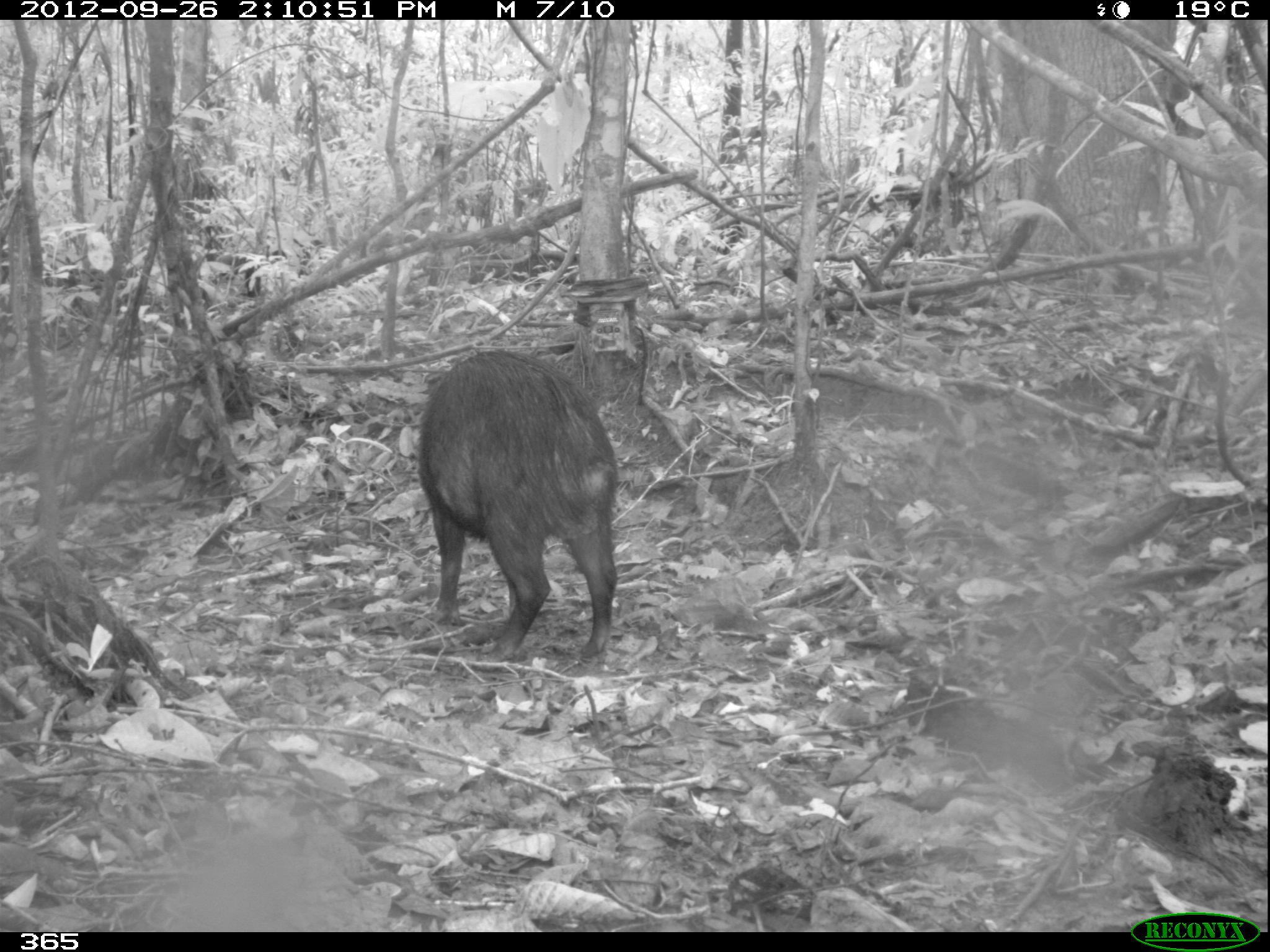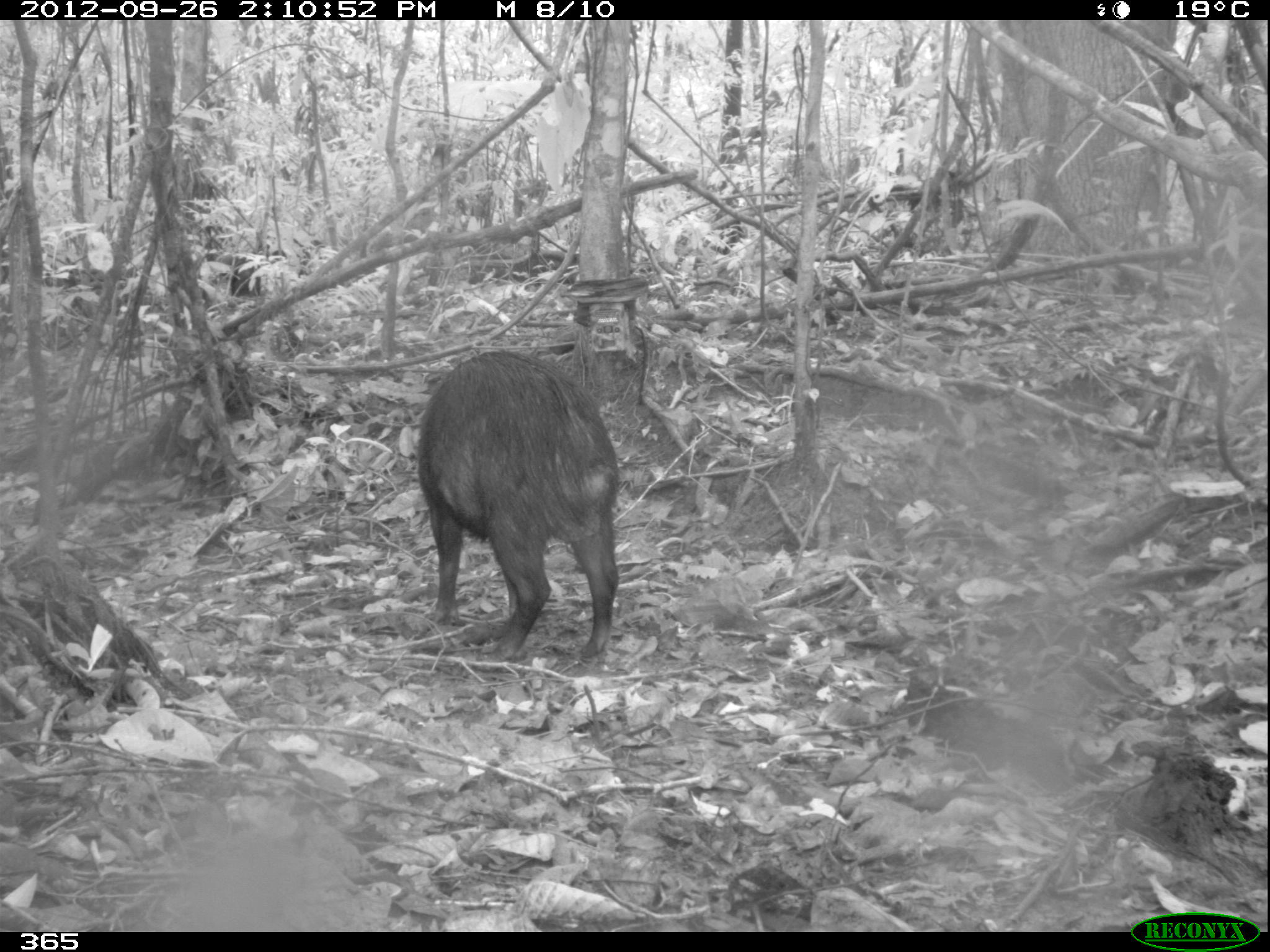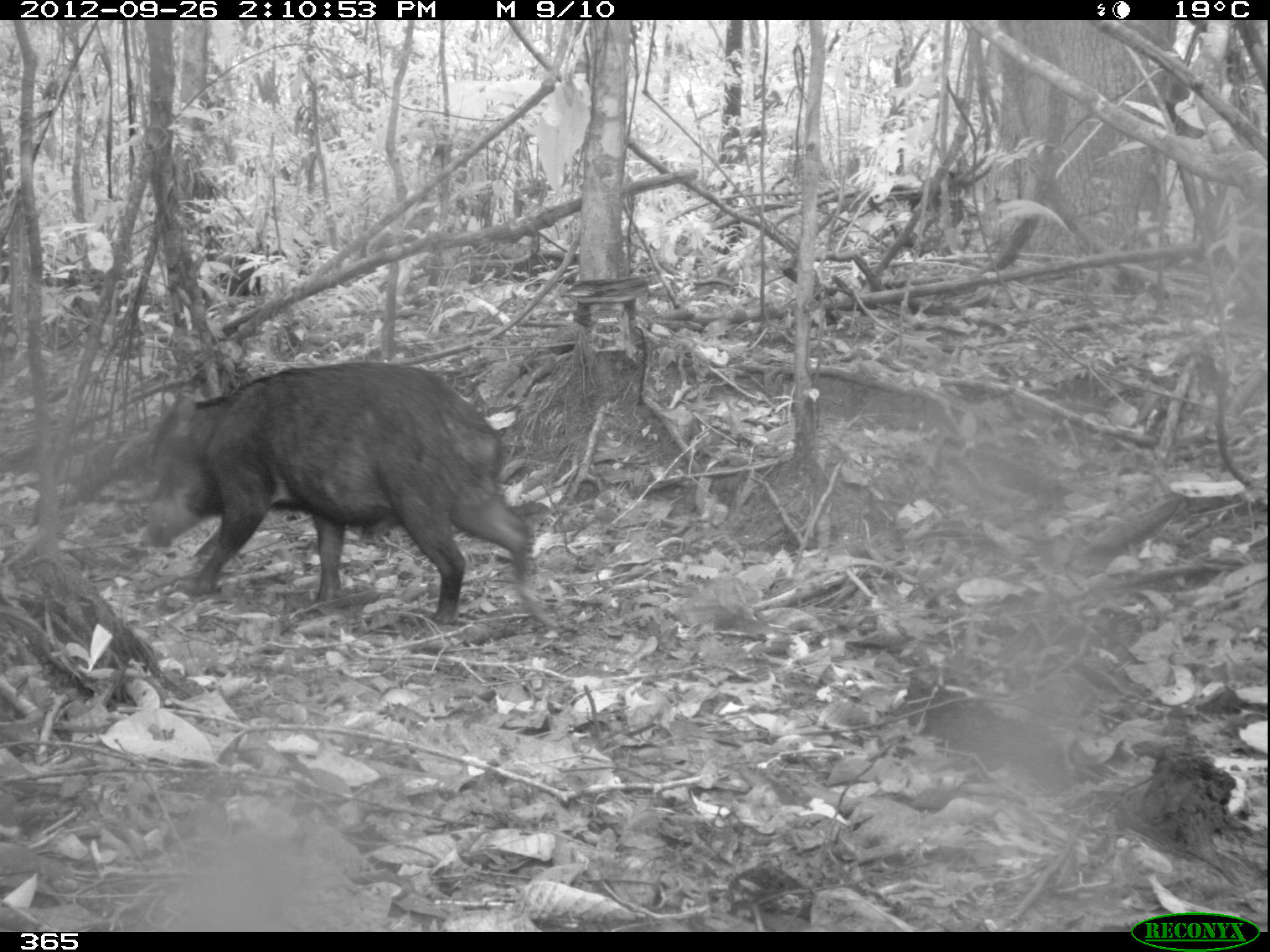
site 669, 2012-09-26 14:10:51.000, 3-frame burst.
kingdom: Animalia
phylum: Chordata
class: Mammalia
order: Artiodactyla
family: Tayassuidae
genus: Tayassu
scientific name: Tayassu pecari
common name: white-lipped peccary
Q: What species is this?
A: Tayassu pecari (white-lipped peccary).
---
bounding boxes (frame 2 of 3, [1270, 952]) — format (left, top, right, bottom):
tayassu pecari: (410, 343, 621, 672)